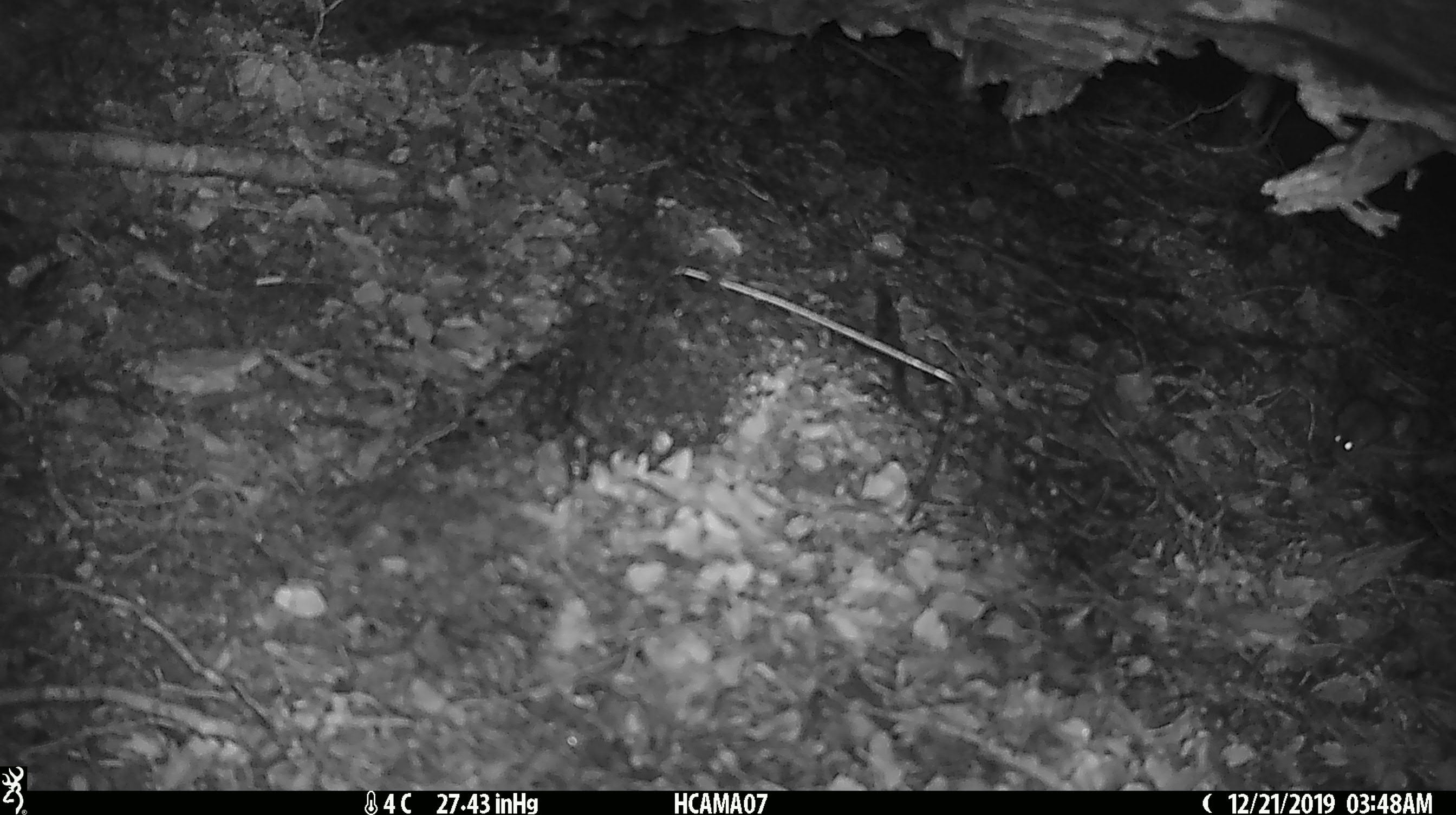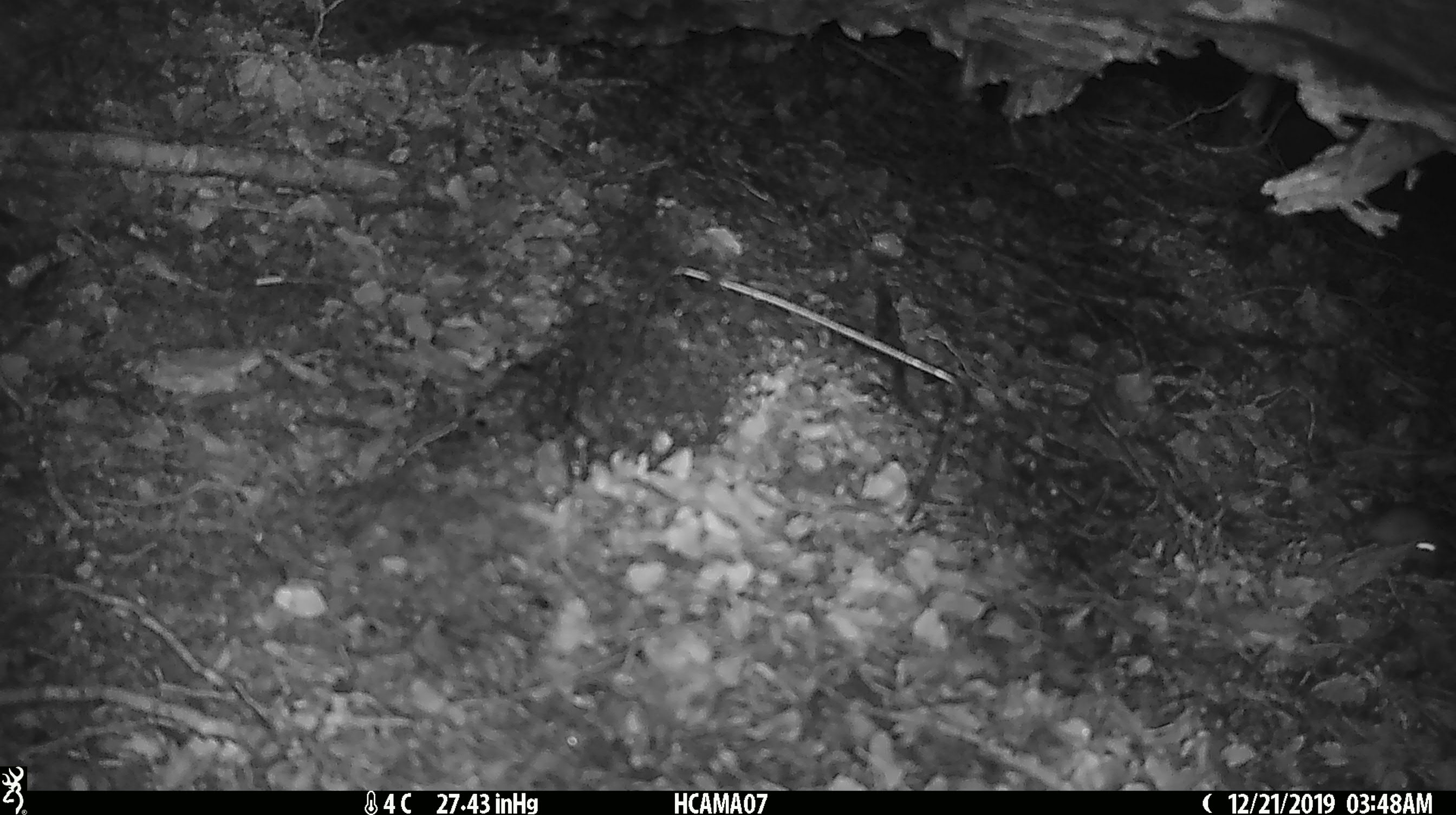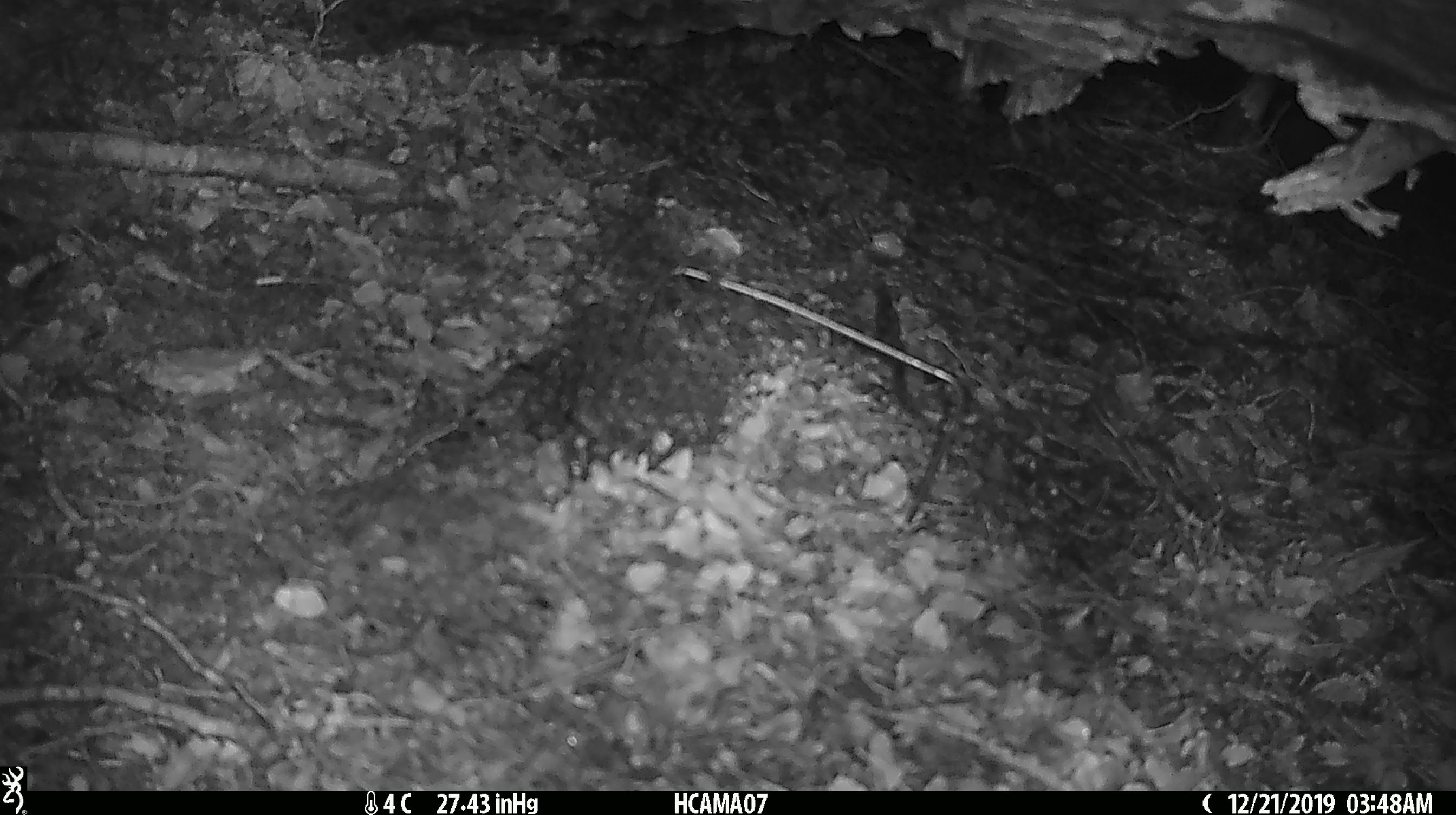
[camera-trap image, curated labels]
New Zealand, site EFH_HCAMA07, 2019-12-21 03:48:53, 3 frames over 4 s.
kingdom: Animalia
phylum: Chordata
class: Mammalia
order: Rodentia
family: Muridae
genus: Mus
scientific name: Mus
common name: mouse